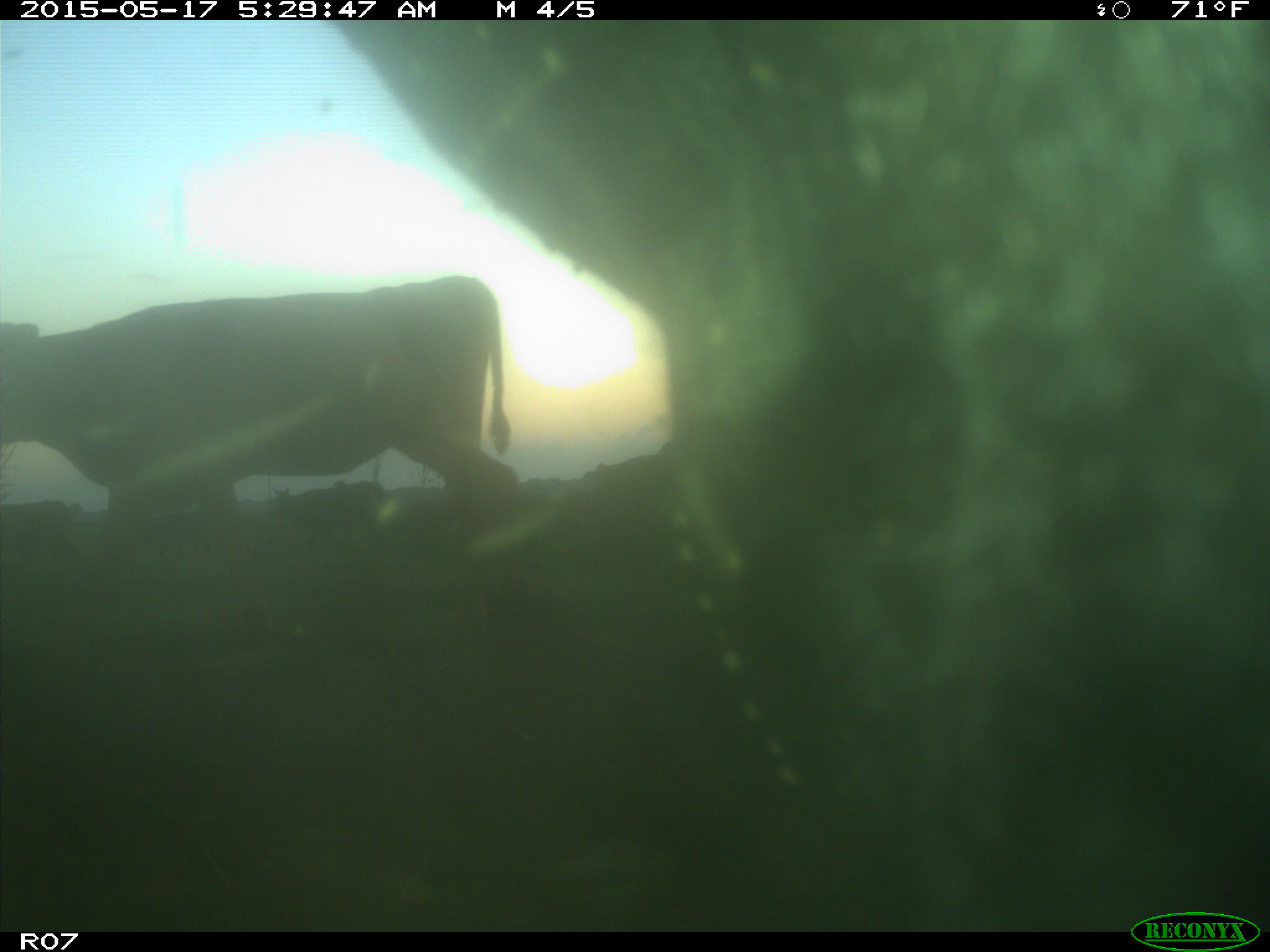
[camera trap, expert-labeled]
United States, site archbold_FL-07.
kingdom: Animalia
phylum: Chordata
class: Mammalia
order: Artiodactyla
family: Bovidae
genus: Bos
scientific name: Bos taurus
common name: domestic cow